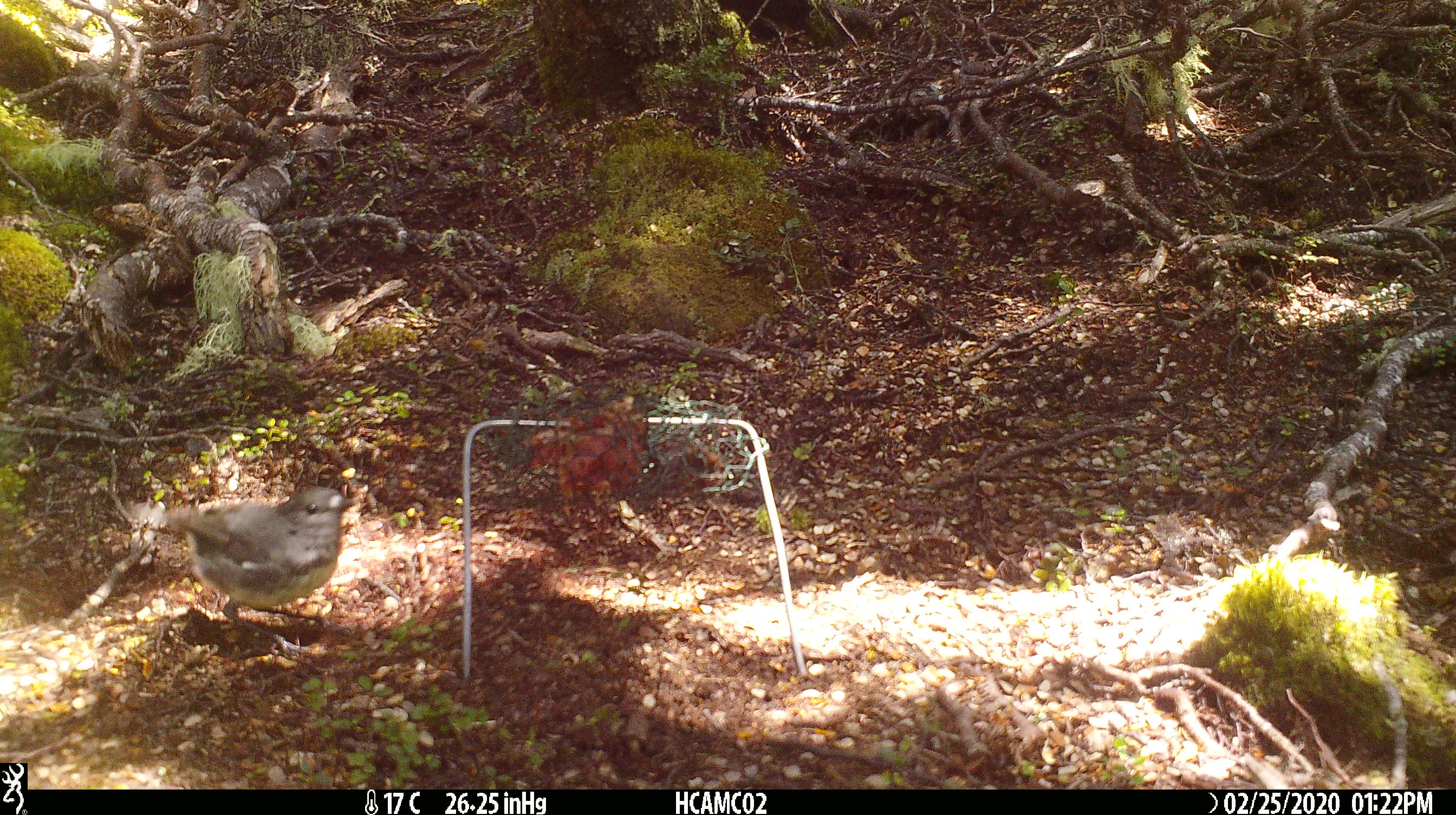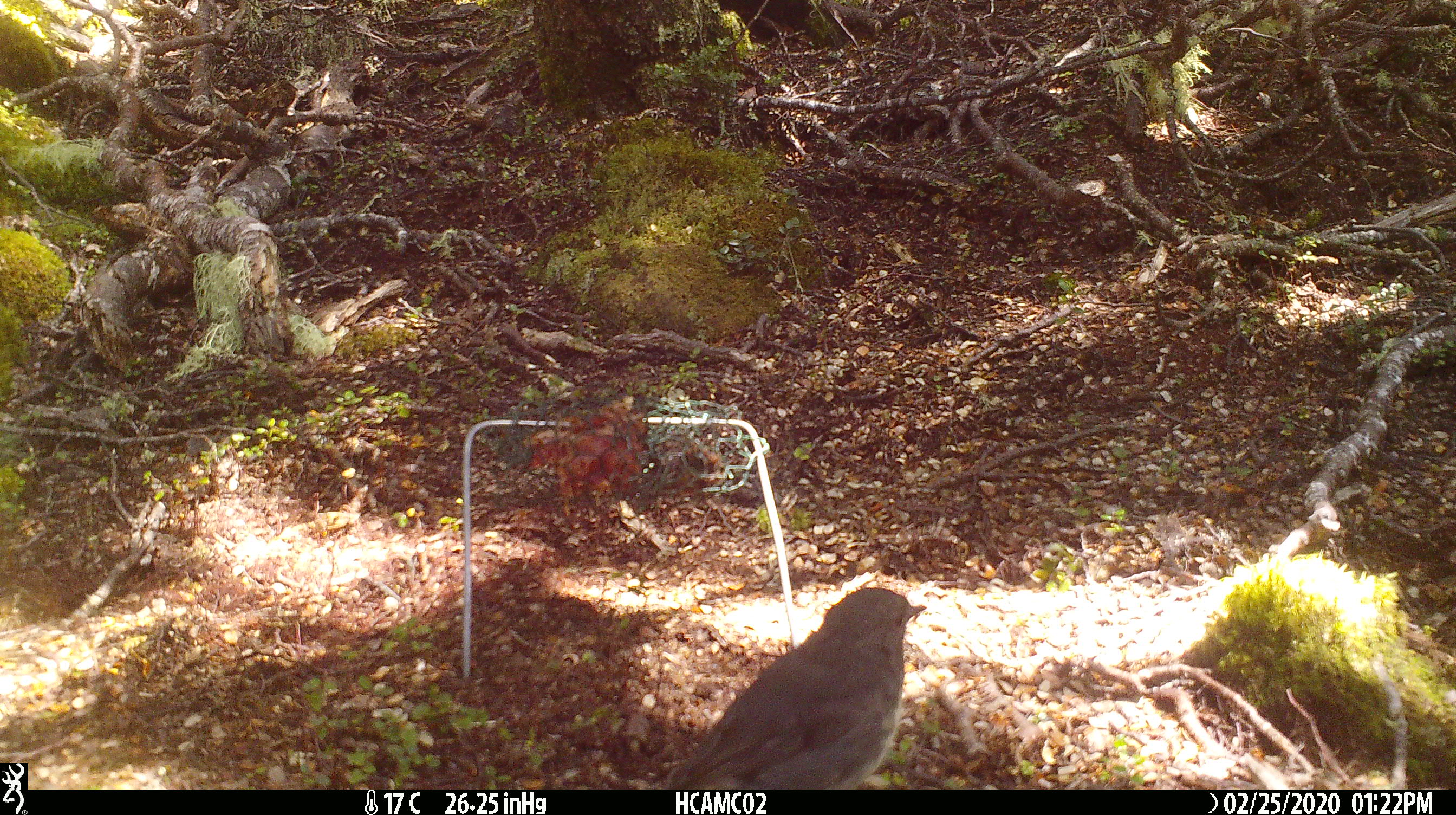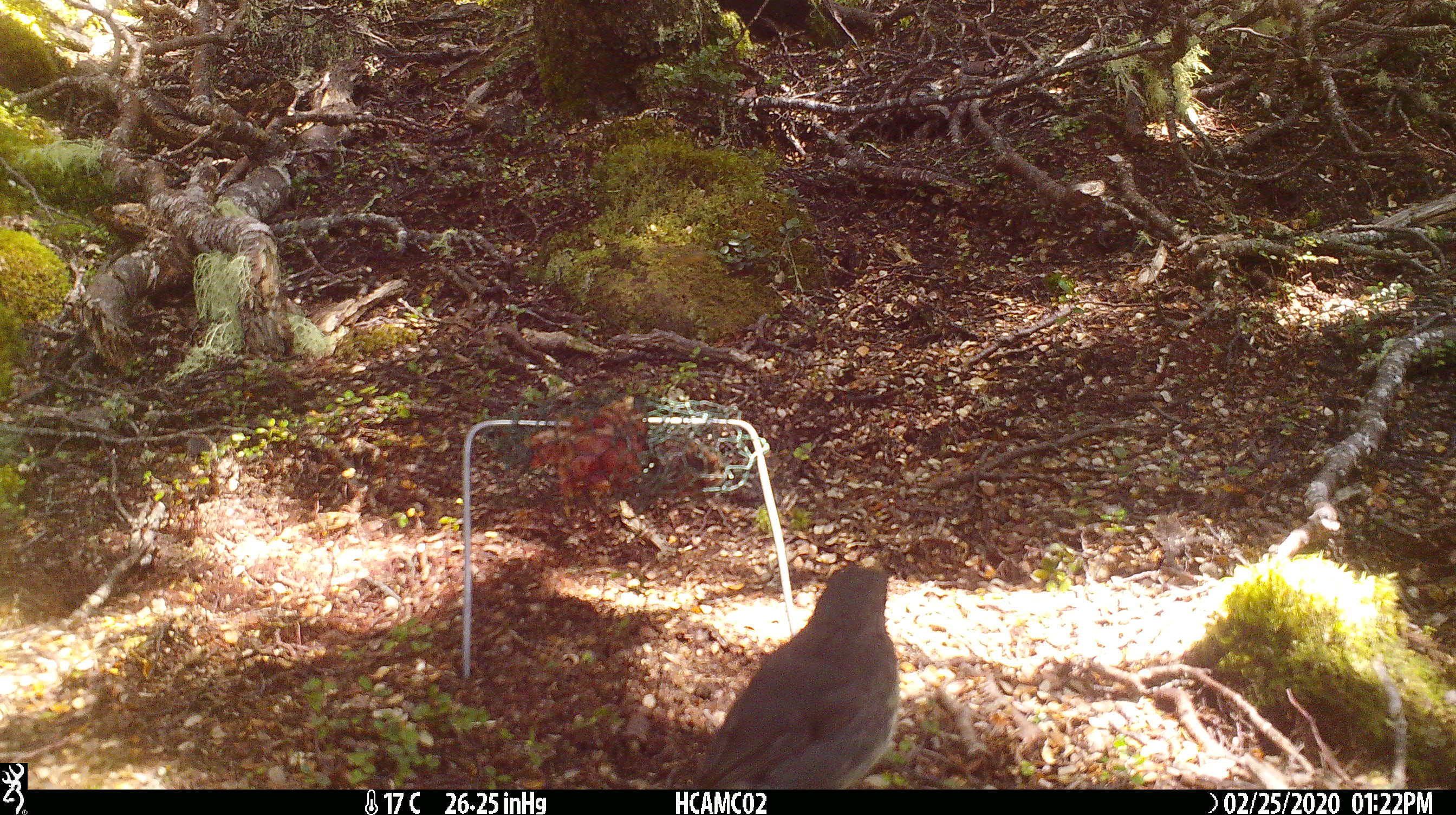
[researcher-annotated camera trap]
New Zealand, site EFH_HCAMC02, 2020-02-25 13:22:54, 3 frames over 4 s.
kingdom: Animalia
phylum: Chordata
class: Aves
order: Passeriformes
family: Petroicidae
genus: Petroica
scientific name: Petroica australis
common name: new zealand robin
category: robin